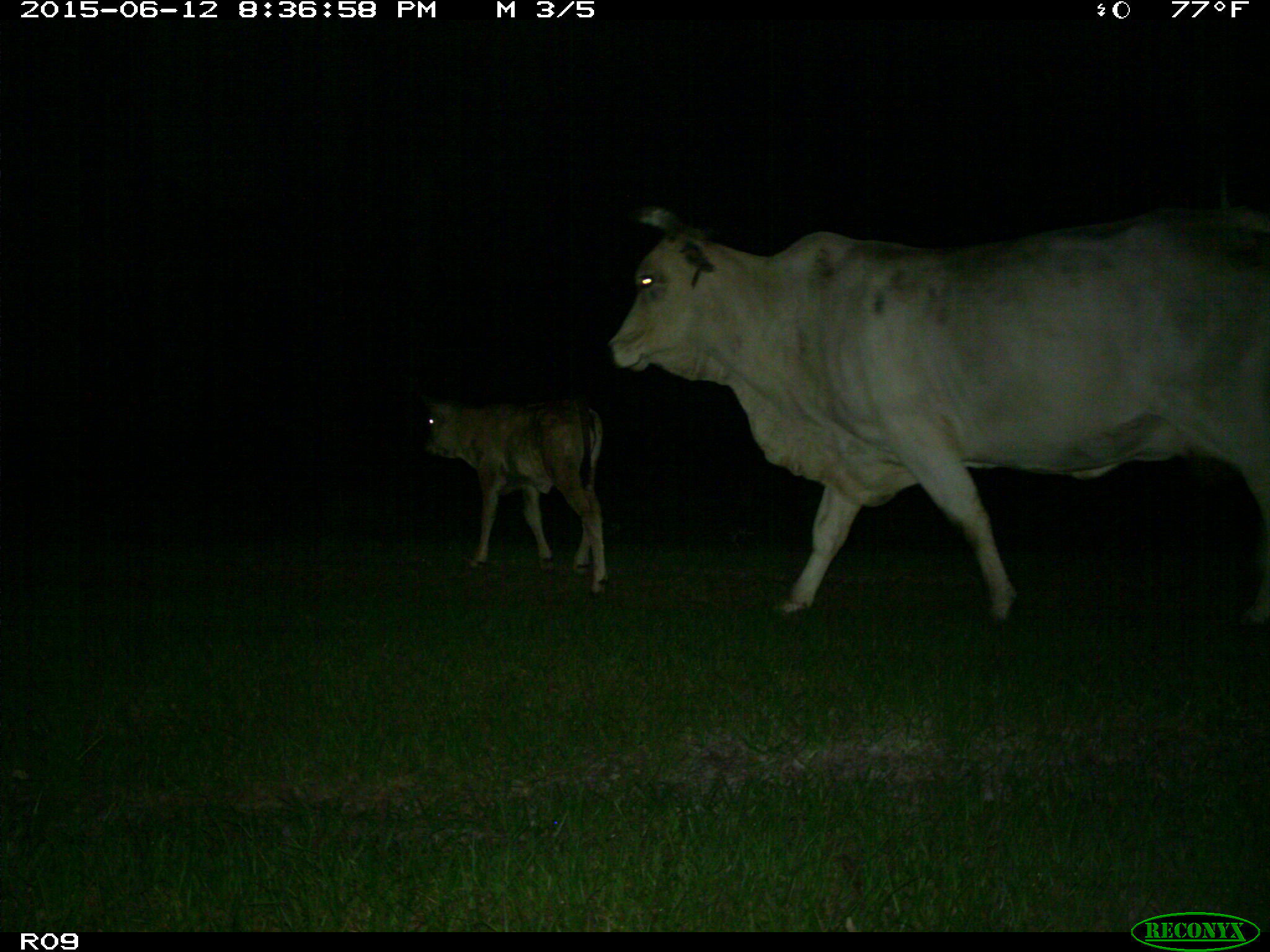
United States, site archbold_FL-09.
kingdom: Animalia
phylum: Chordata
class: Mammalia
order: Artiodactyla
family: Bovidae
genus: Bos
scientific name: Bos taurus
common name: domestic cow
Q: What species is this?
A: Bos taurus (domestic cow).